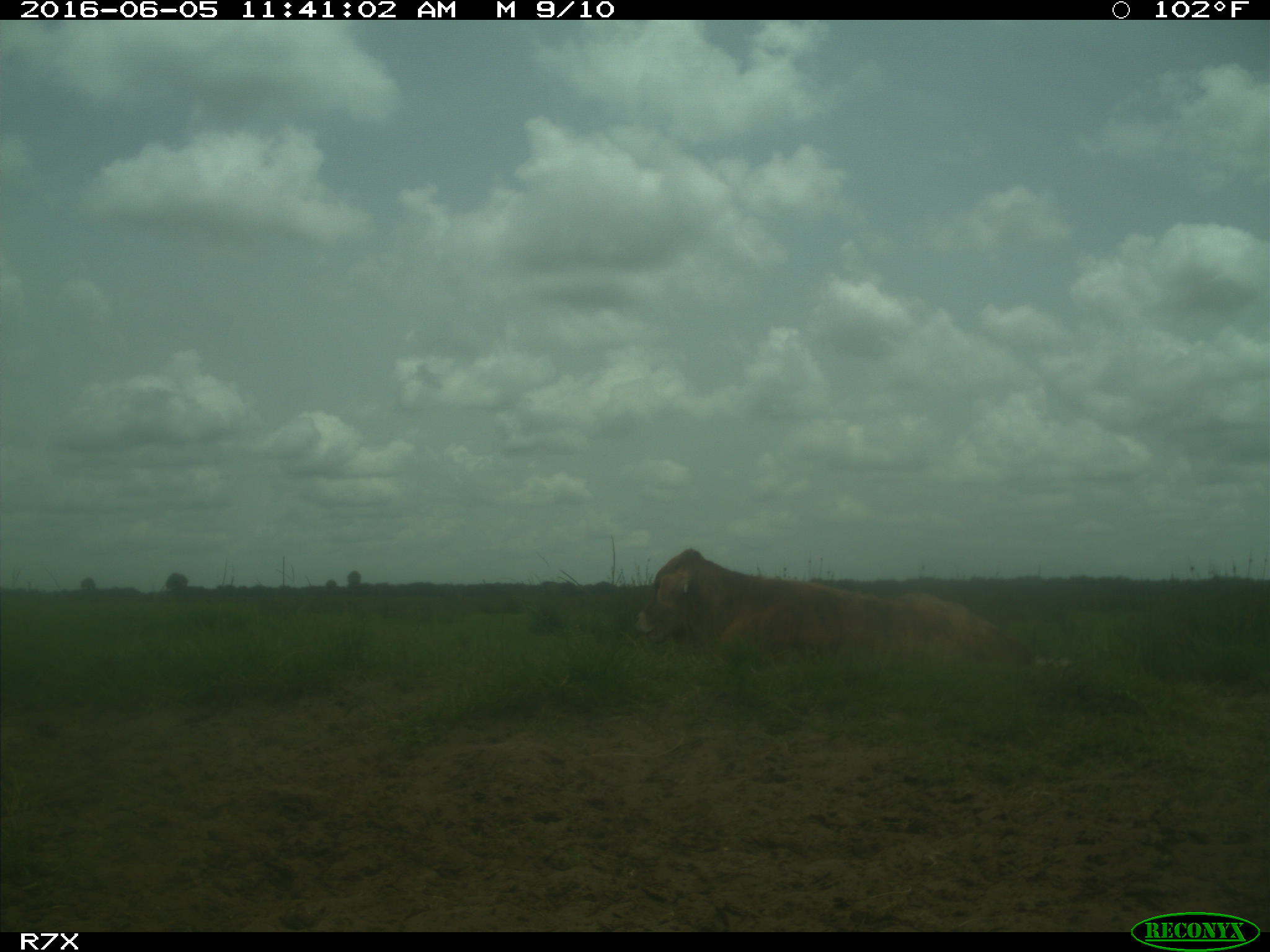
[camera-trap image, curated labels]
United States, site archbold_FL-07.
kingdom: Animalia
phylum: Chordata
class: Mammalia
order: Artiodactyla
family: Bovidae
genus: Bos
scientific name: Bos taurus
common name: domestic cow